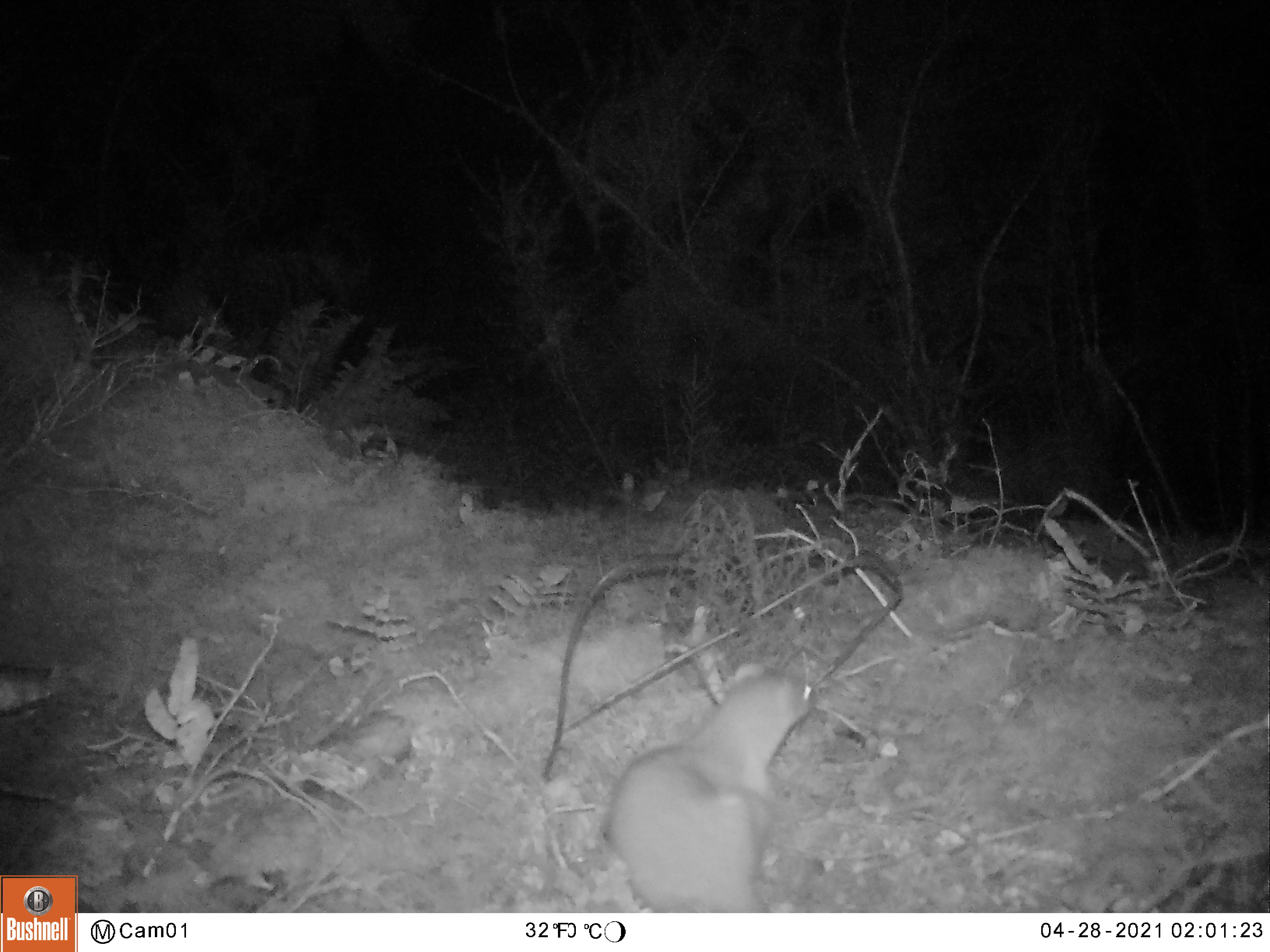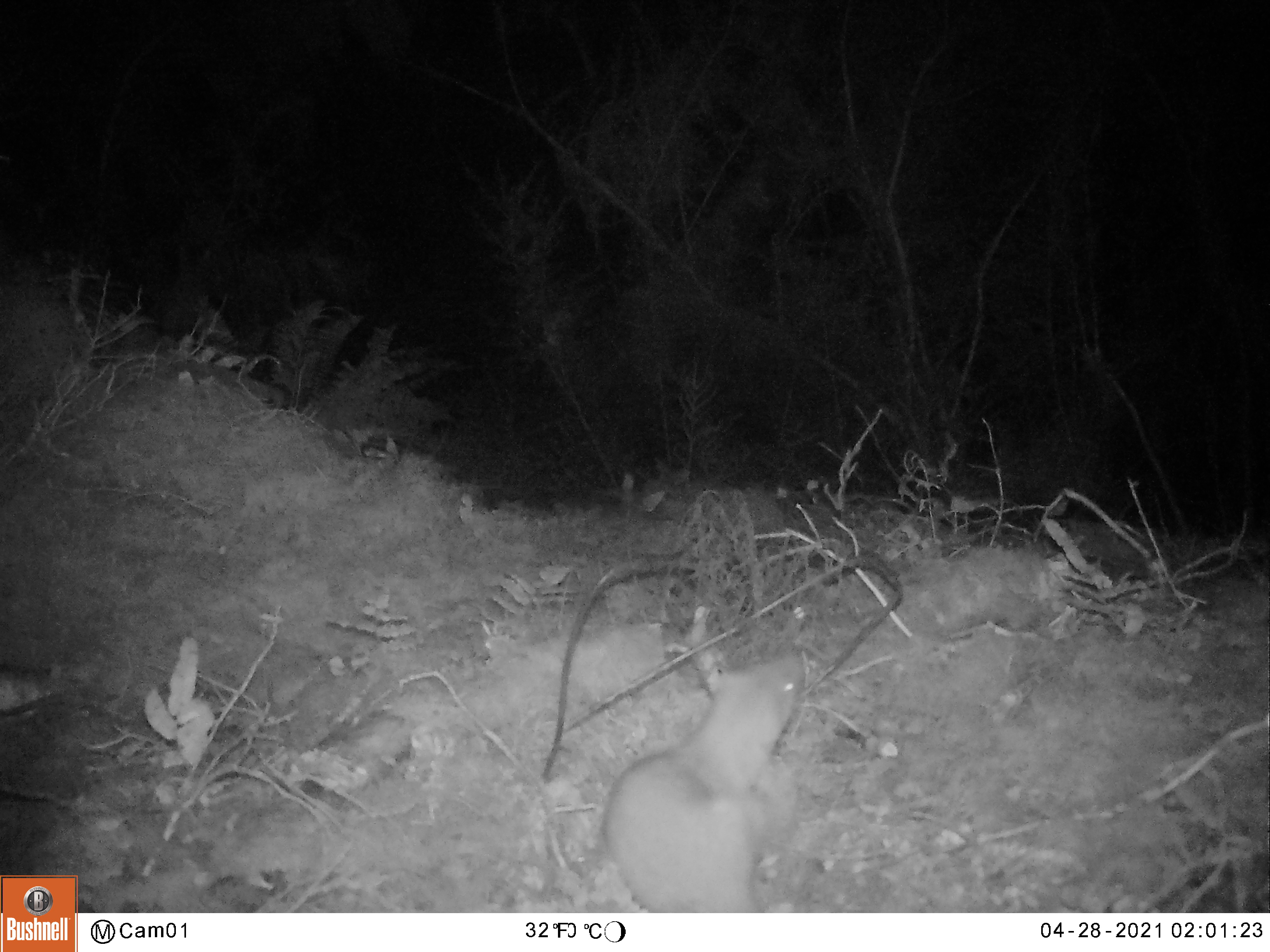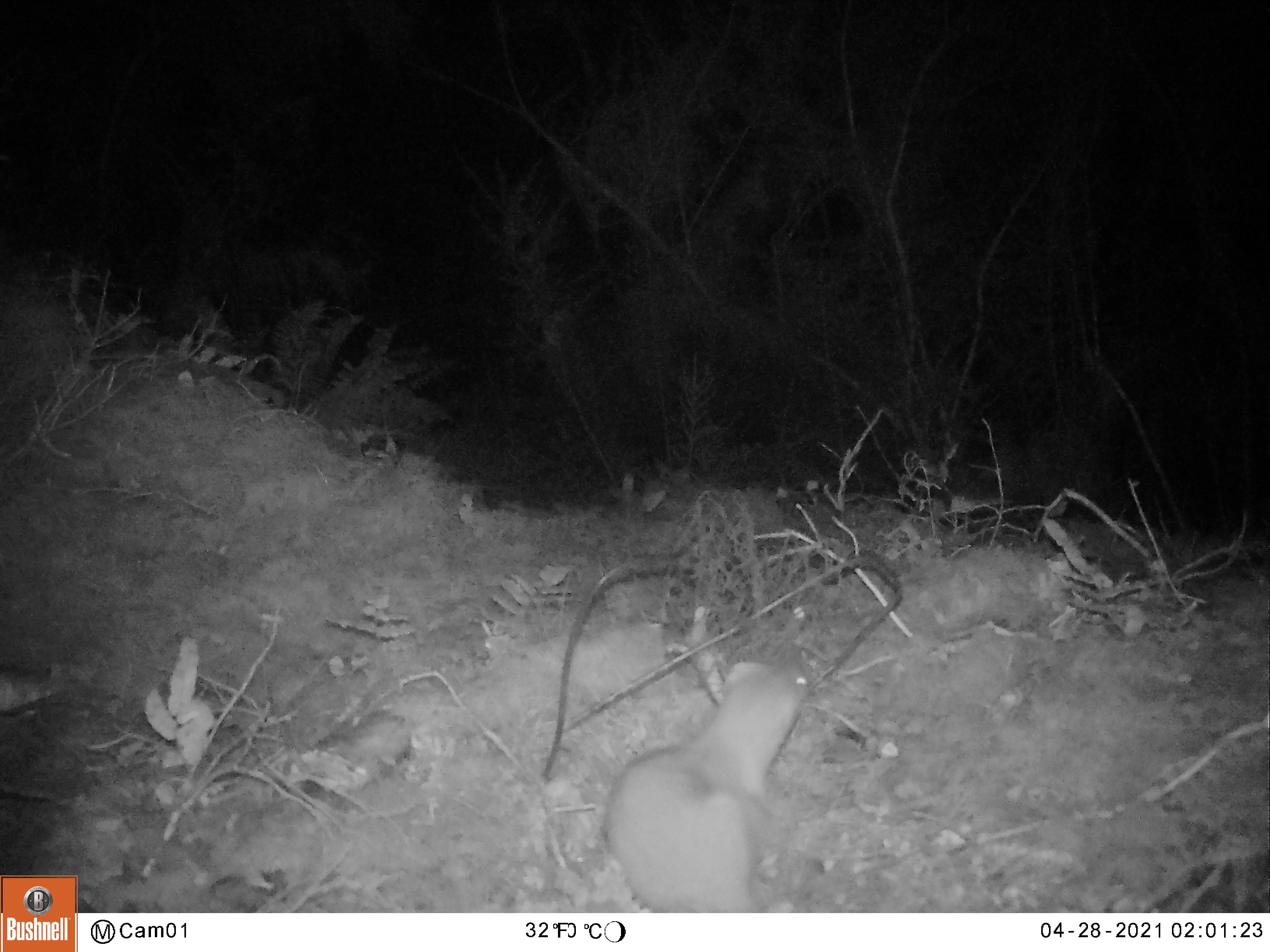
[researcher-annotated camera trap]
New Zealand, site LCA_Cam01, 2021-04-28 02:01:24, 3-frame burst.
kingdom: Animalia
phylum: Chordata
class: Mammalia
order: Carnivora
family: Mustelidae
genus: Mustela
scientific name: Mustela erminea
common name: stoat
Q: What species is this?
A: Stoat (Mustela erminea).